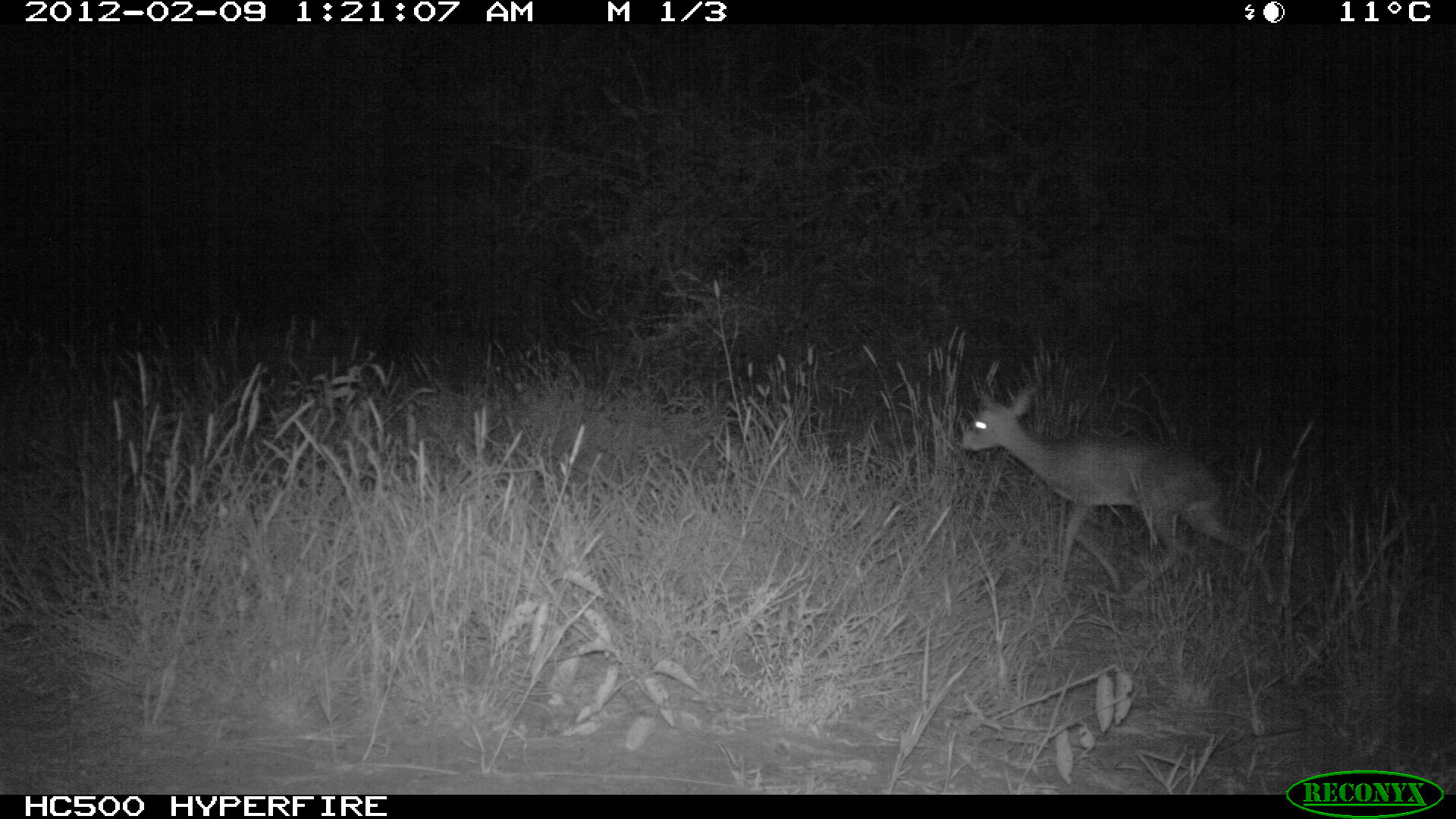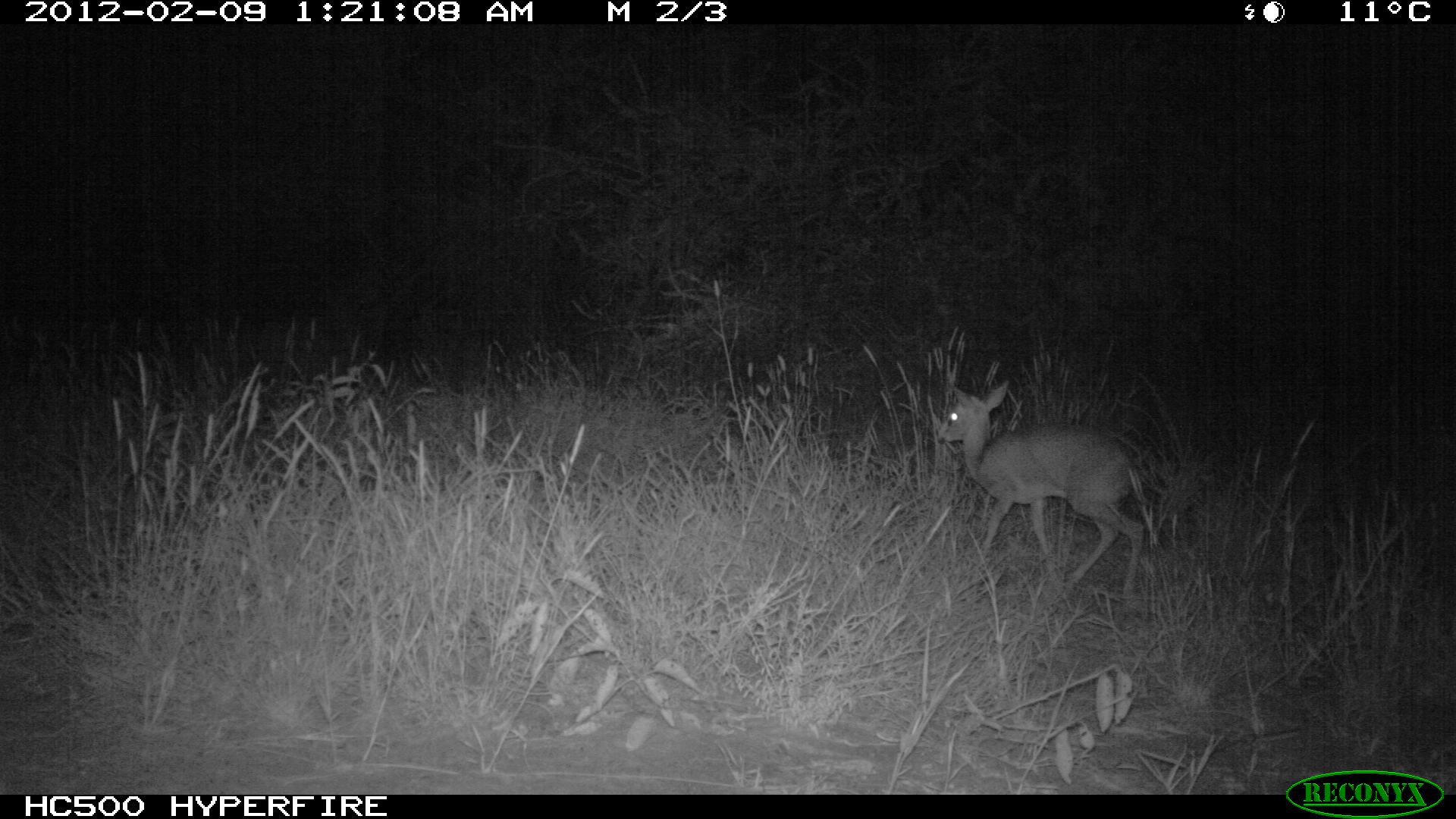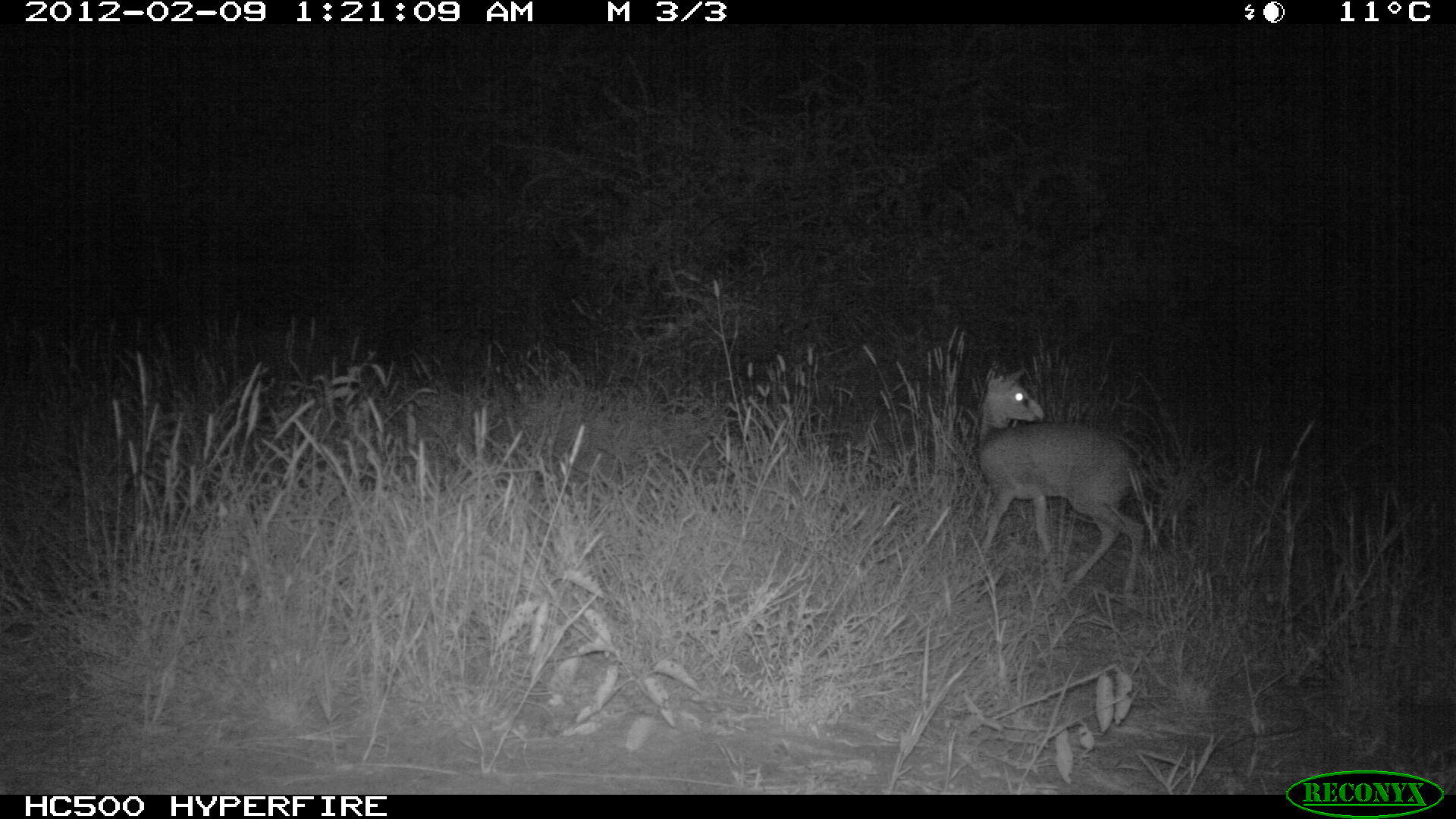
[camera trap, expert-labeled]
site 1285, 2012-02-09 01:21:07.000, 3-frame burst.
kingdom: Animalia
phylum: Chordata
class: Mammalia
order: Artiodactyla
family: Bovidae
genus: Madoqua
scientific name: Madoqua guentheri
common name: günther's dik-dik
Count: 1.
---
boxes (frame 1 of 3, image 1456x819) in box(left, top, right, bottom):
madoqua guentheri: box(953, 371, 1280, 604)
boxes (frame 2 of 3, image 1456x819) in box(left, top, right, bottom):
madoqua guentheri: box(935, 378, 1144, 600)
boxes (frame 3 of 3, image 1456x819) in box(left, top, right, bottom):
madoqua guentheri: box(977, 365, 1147, 599)